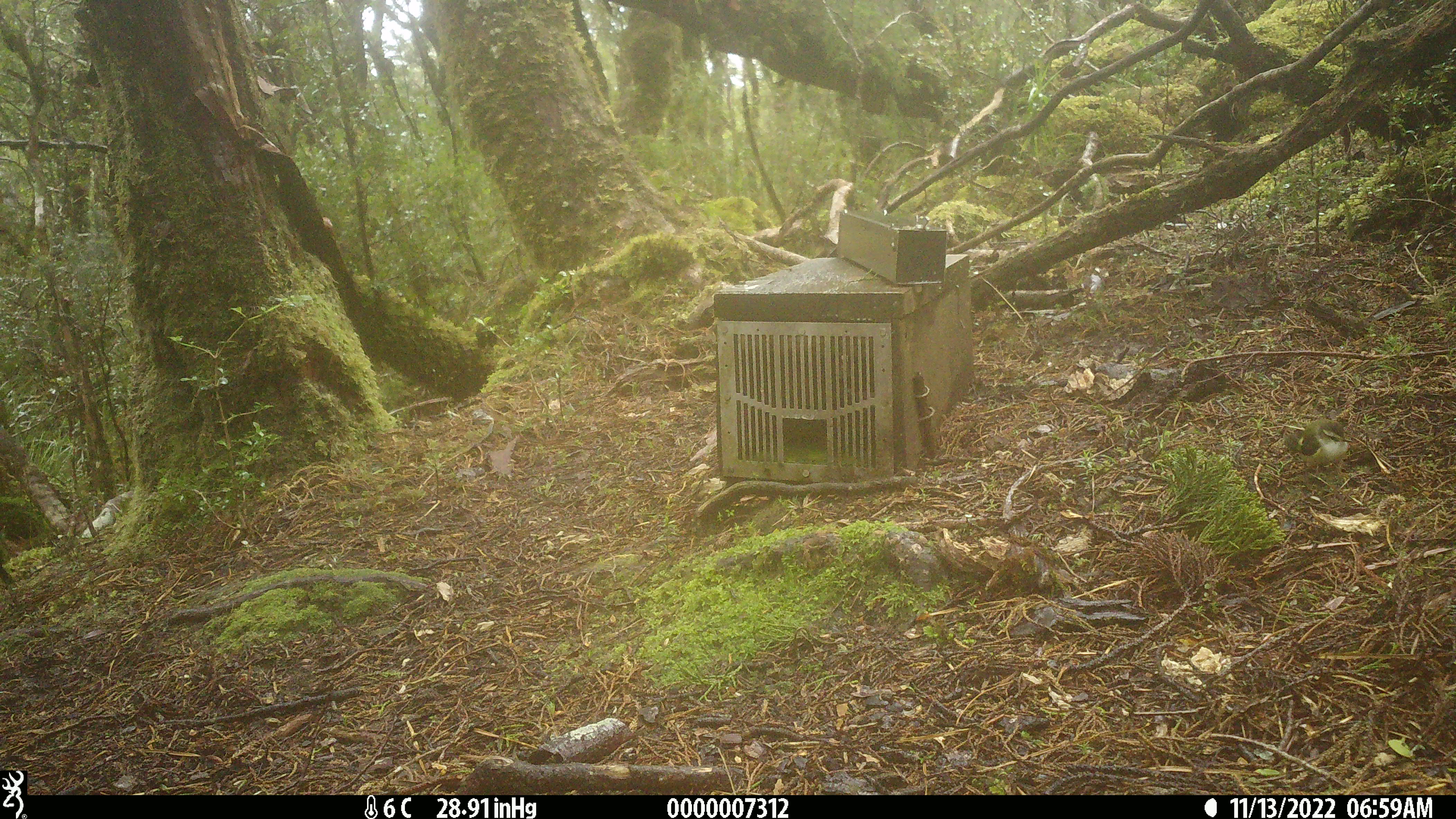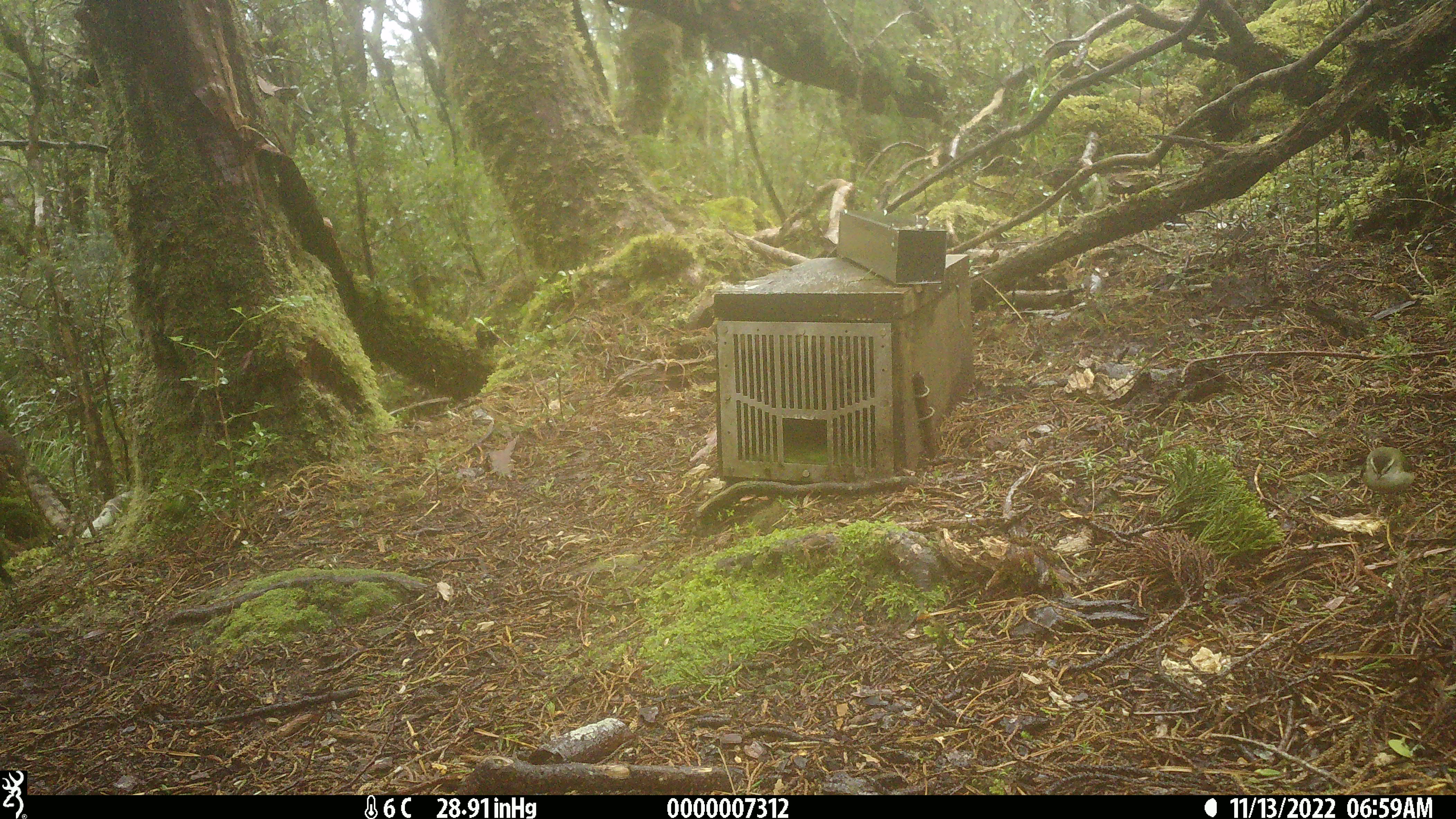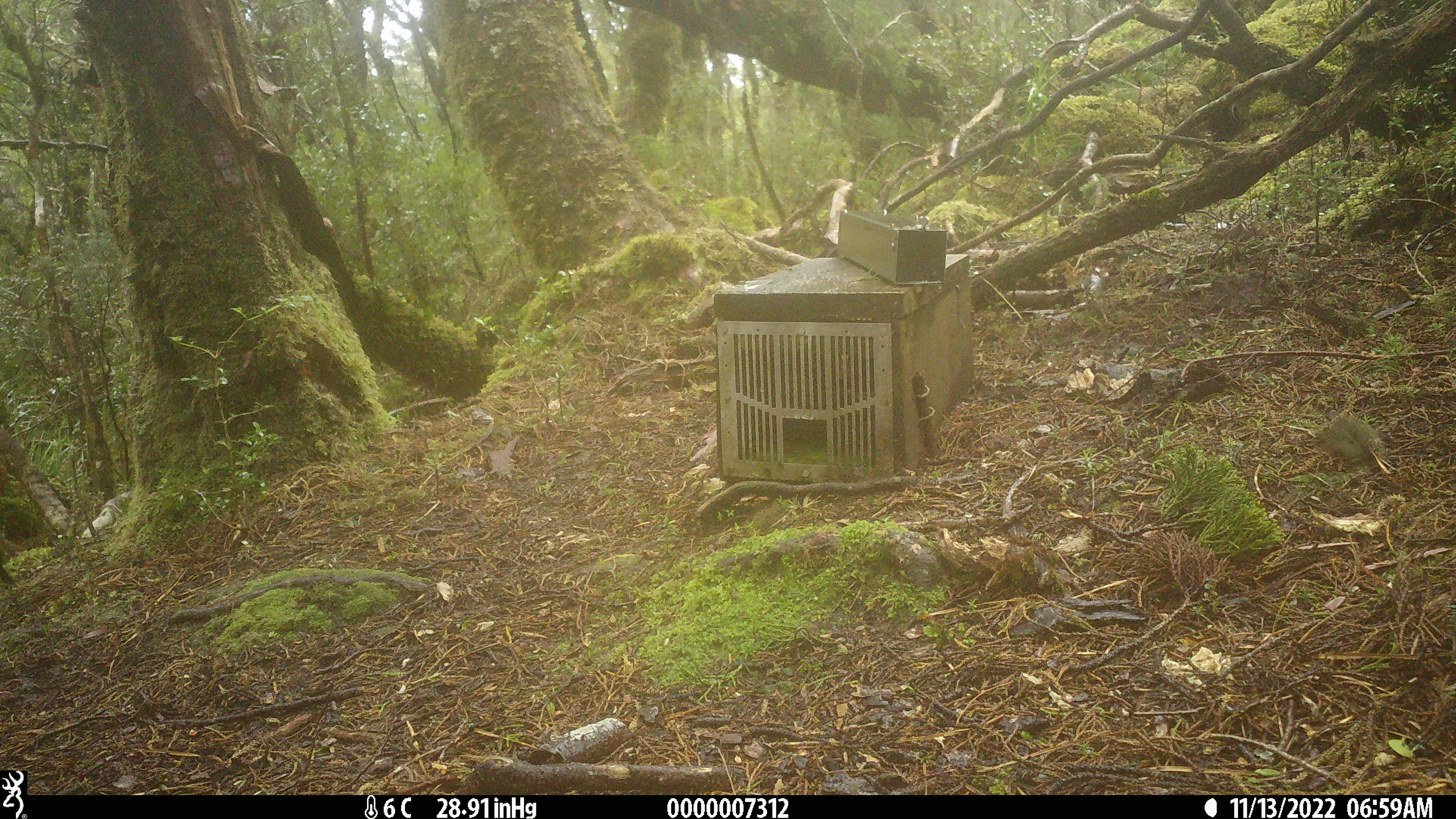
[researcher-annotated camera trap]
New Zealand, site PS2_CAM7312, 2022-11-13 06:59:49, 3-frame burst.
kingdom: Animalia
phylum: Chordata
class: Aves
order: Passeriformes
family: Acanthisittidae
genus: Acanthisitta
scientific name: Acanthisitta chloris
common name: rifleman